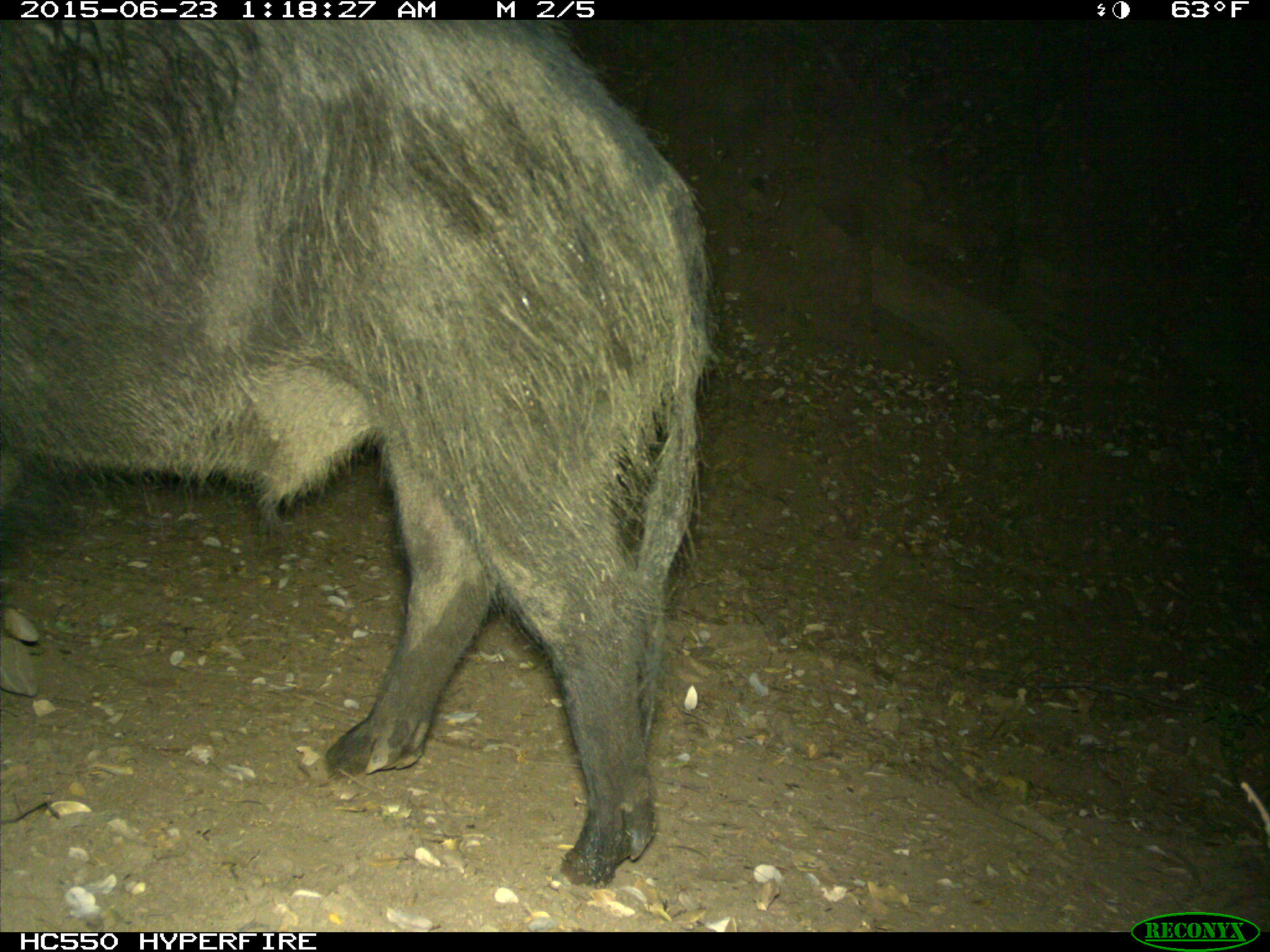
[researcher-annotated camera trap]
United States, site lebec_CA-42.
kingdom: Animalia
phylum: Chordata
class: Mammalia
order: Artiodactyla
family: Suidae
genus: Sus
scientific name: Sus scrofa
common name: wild boar